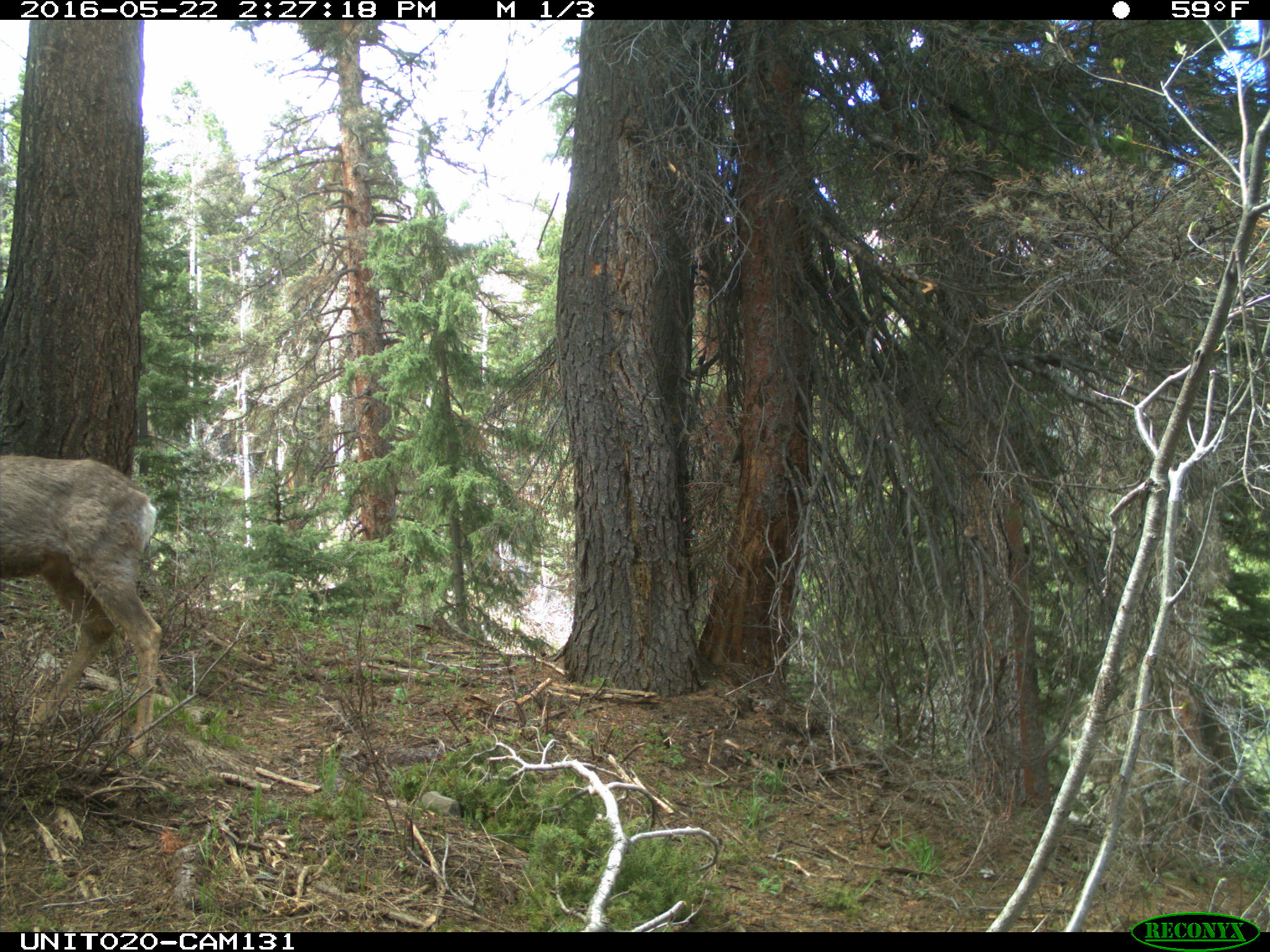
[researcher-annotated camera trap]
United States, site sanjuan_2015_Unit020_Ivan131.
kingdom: Animalia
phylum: Chordata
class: Mammalia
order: Artiodactyla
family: Cervidae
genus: Odocoileus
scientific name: Odocoileus hemionus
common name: mule deer